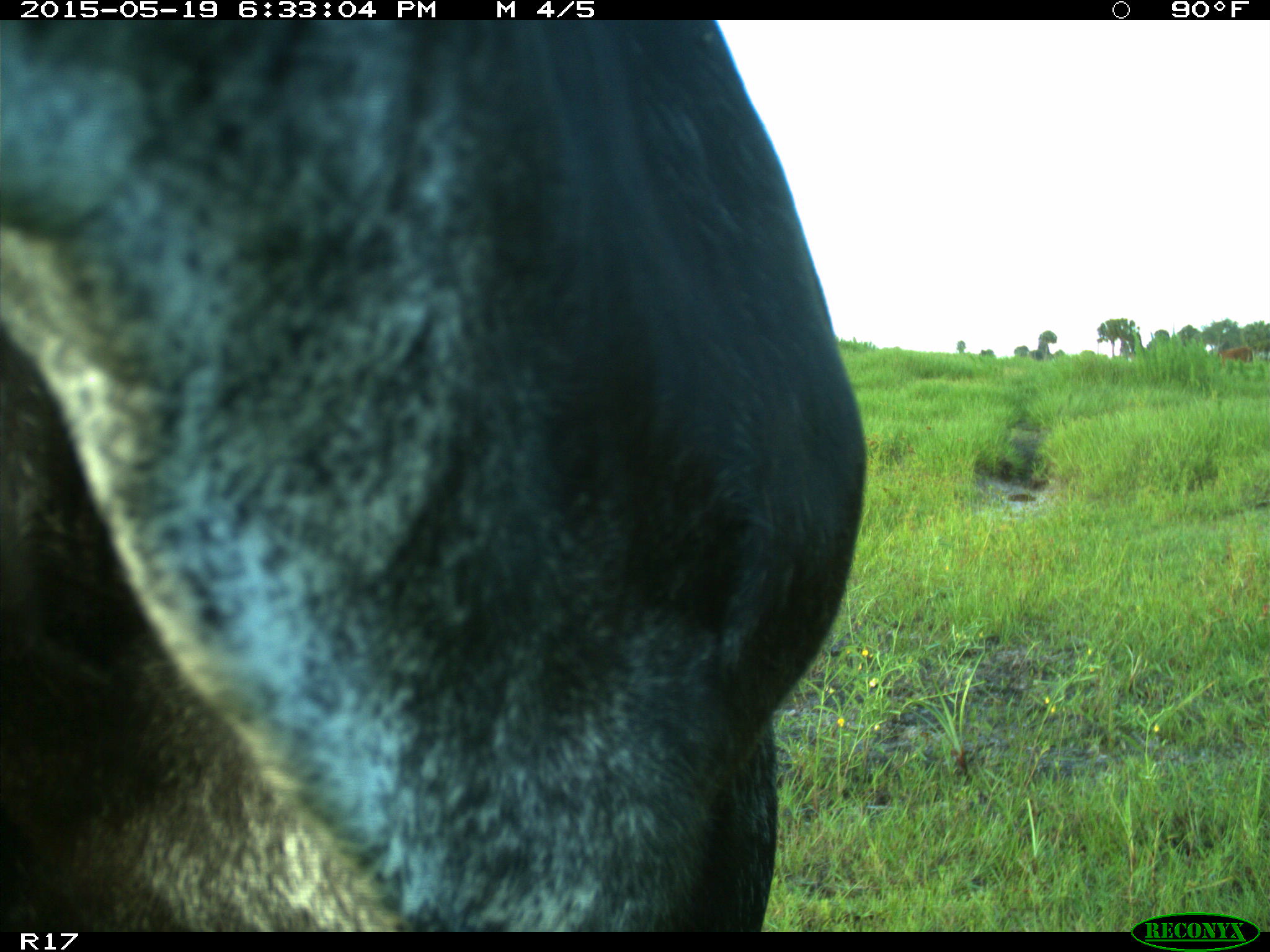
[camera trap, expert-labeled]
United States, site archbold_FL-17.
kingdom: Animalia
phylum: Chordata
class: Mammalia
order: Artiodactyla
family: Bovidae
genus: Bos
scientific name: Bos taurus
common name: domestic cow